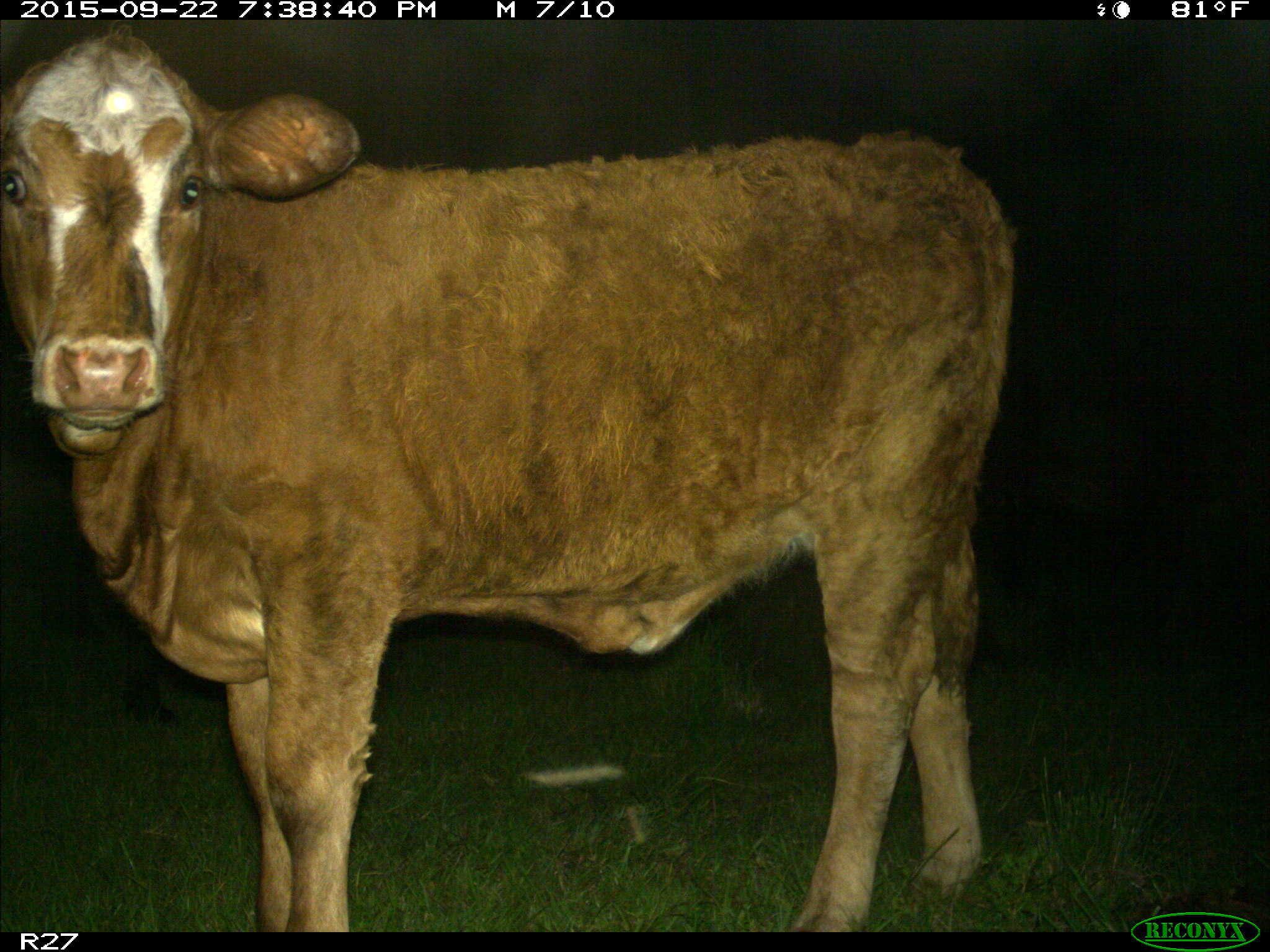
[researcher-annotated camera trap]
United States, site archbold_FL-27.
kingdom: Animalia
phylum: Chordata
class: Mammalia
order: Artiodactyla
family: Bovidae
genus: Bos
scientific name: Bos taurus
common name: domestic cow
Bos taurus (domestic cow).